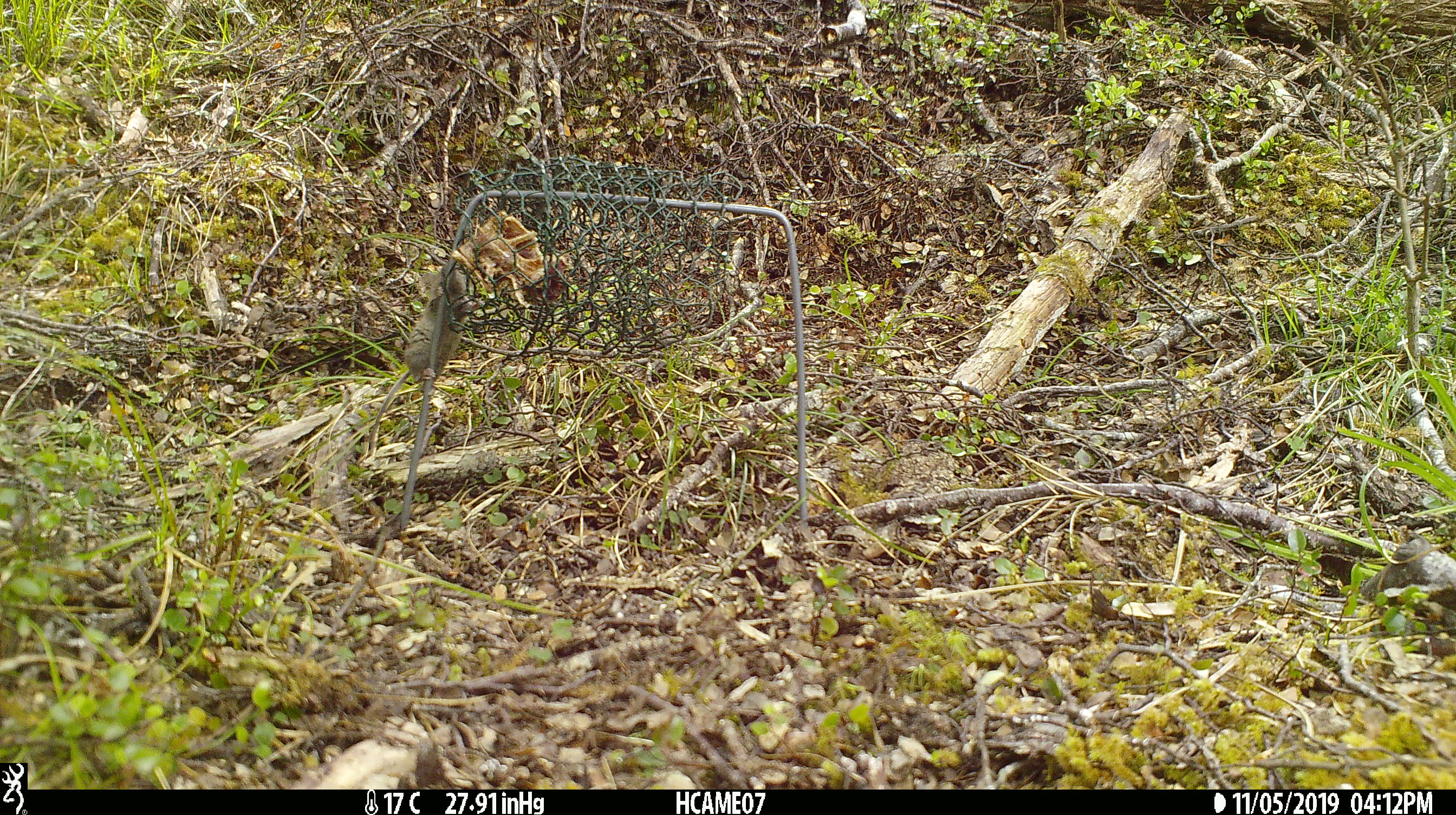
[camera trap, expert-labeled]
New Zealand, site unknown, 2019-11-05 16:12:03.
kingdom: Animalia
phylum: Chordata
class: Mammalia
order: Rodentia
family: Muridae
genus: Mus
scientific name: Mus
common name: mouse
Mouse (Mus).